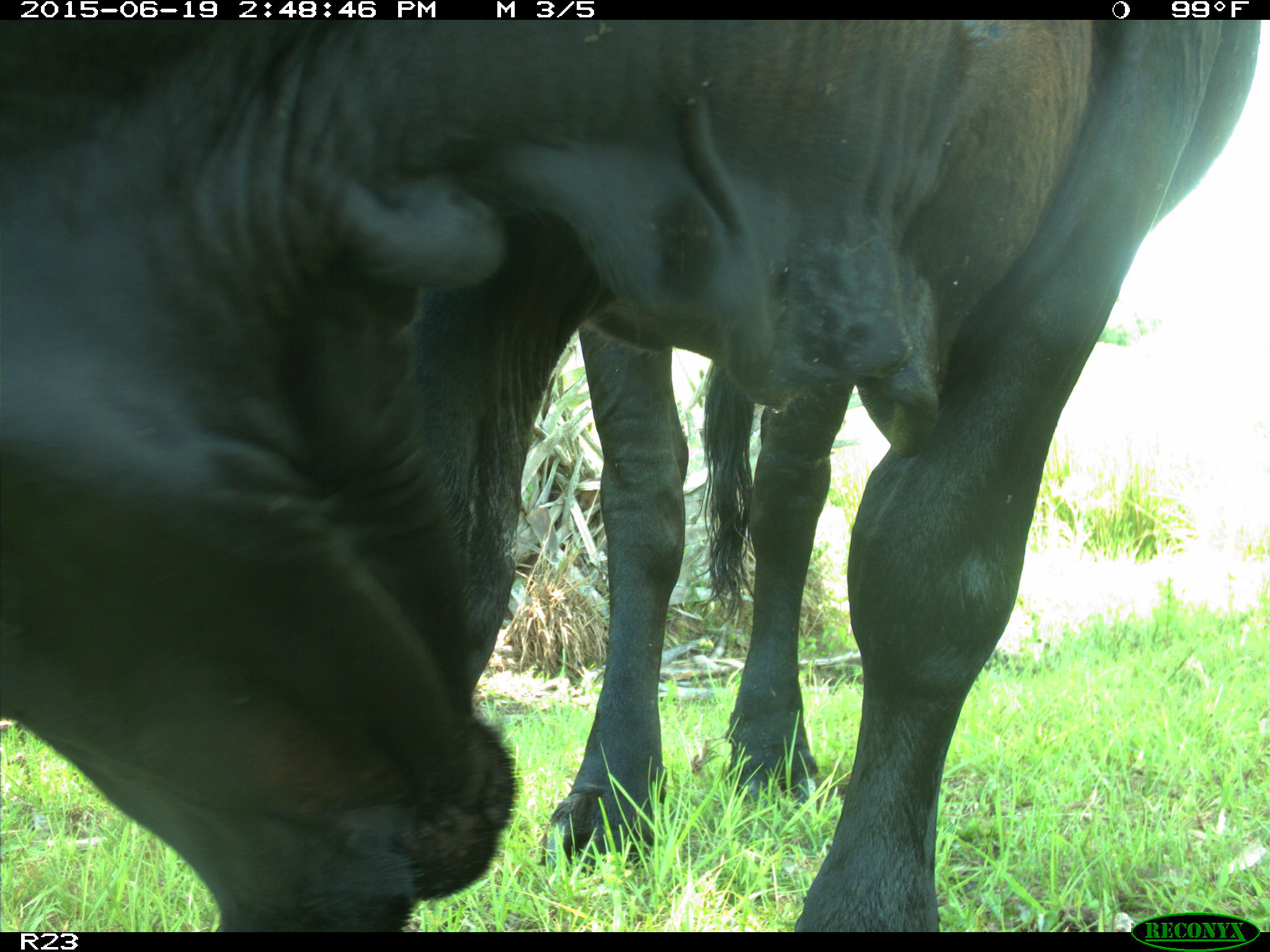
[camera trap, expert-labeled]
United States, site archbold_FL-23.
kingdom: Animalia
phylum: Chordata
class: Mammalia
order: Artiodactyla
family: Bovidae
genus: Bos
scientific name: Bos taurus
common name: domestic cow